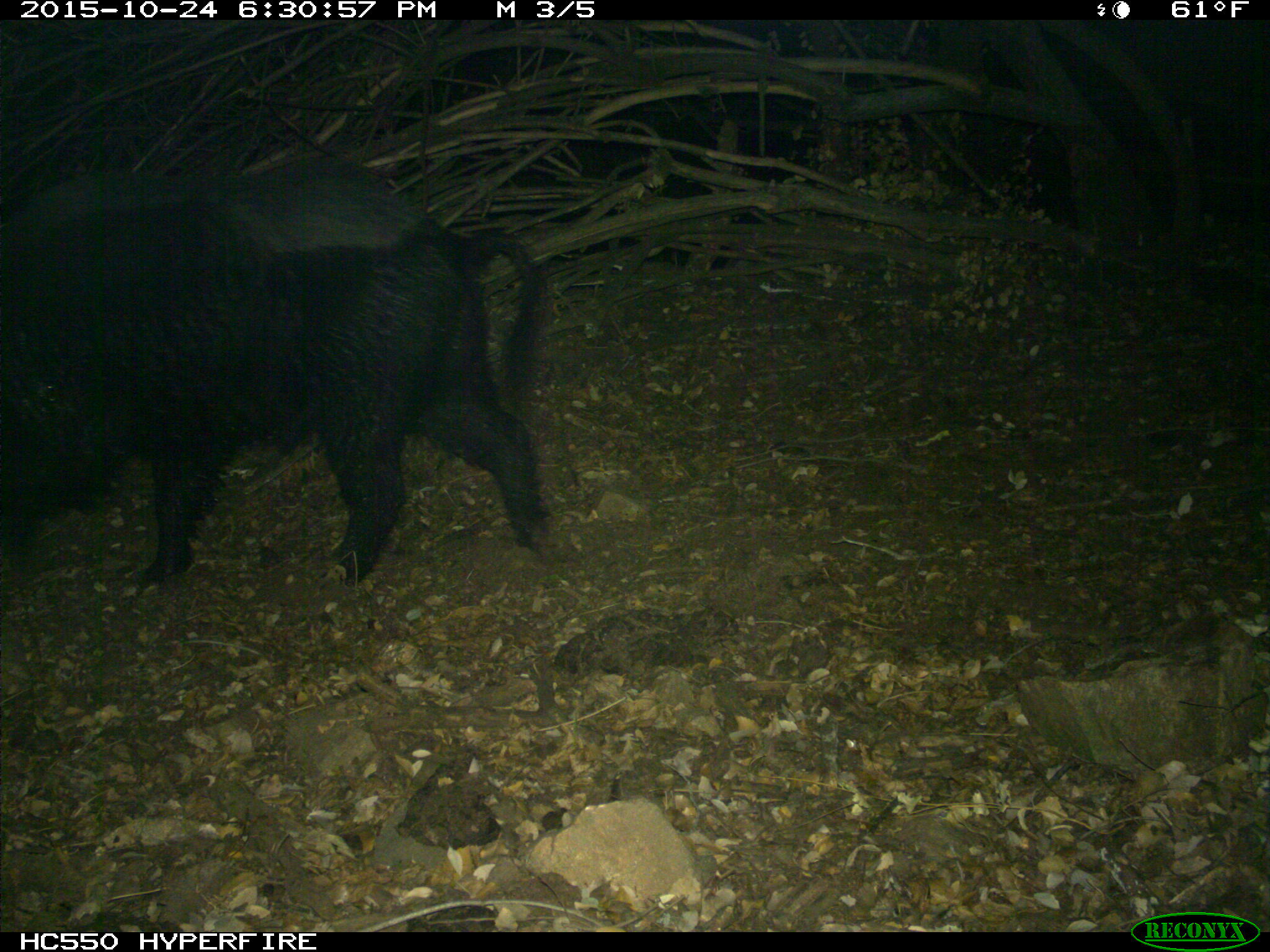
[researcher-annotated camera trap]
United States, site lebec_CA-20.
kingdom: Animalia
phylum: Chordata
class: Mammalia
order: Artiodactyla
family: Suidae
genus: Sus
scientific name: Sus scrofa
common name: wild boar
Sus scrofa (wild boar).